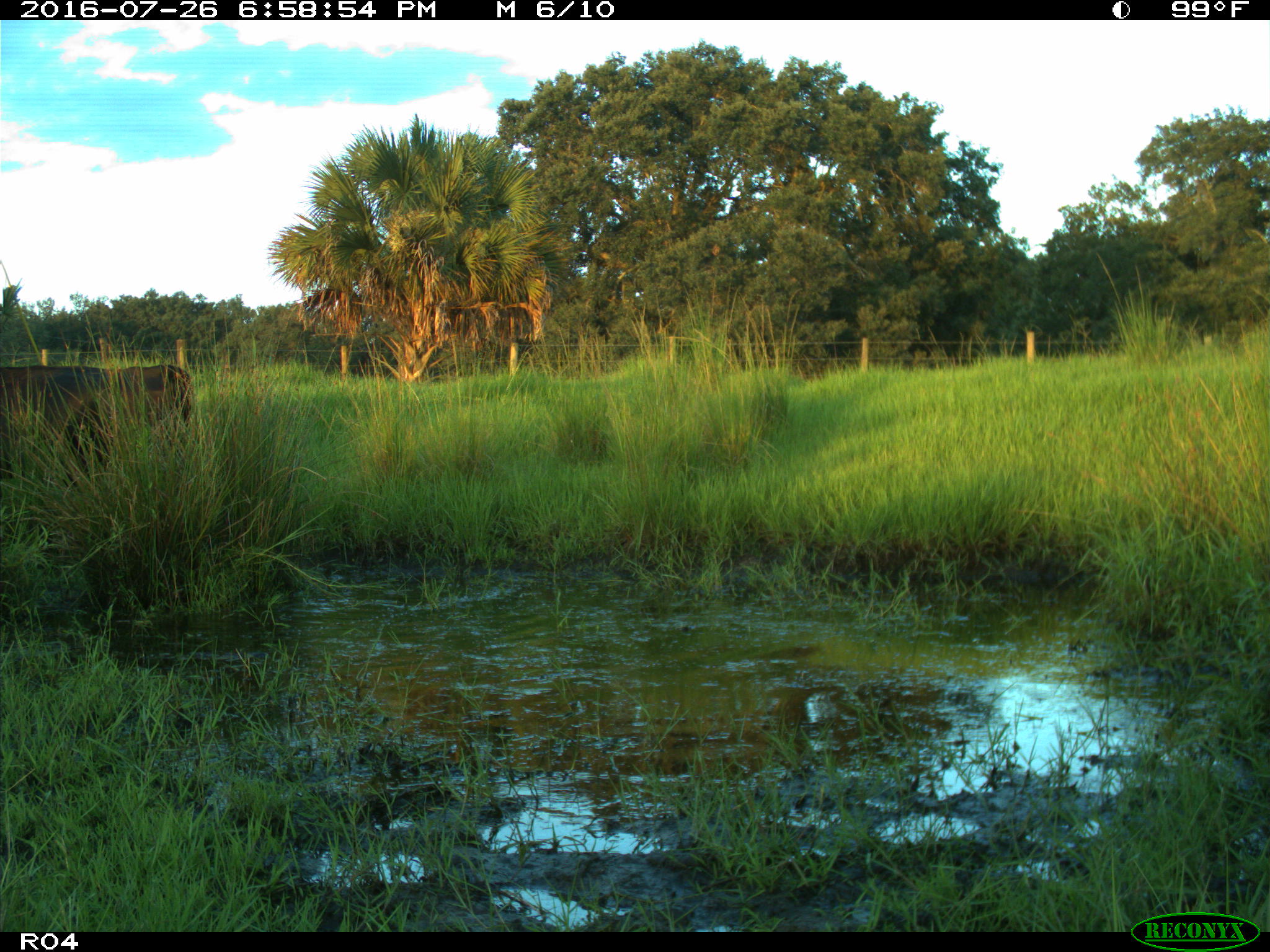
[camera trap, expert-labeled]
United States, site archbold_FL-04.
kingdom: Animalia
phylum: Chordata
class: Mammalia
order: Artiodactyla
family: Bovidae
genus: Bos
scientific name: Bos taurus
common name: domestic cow